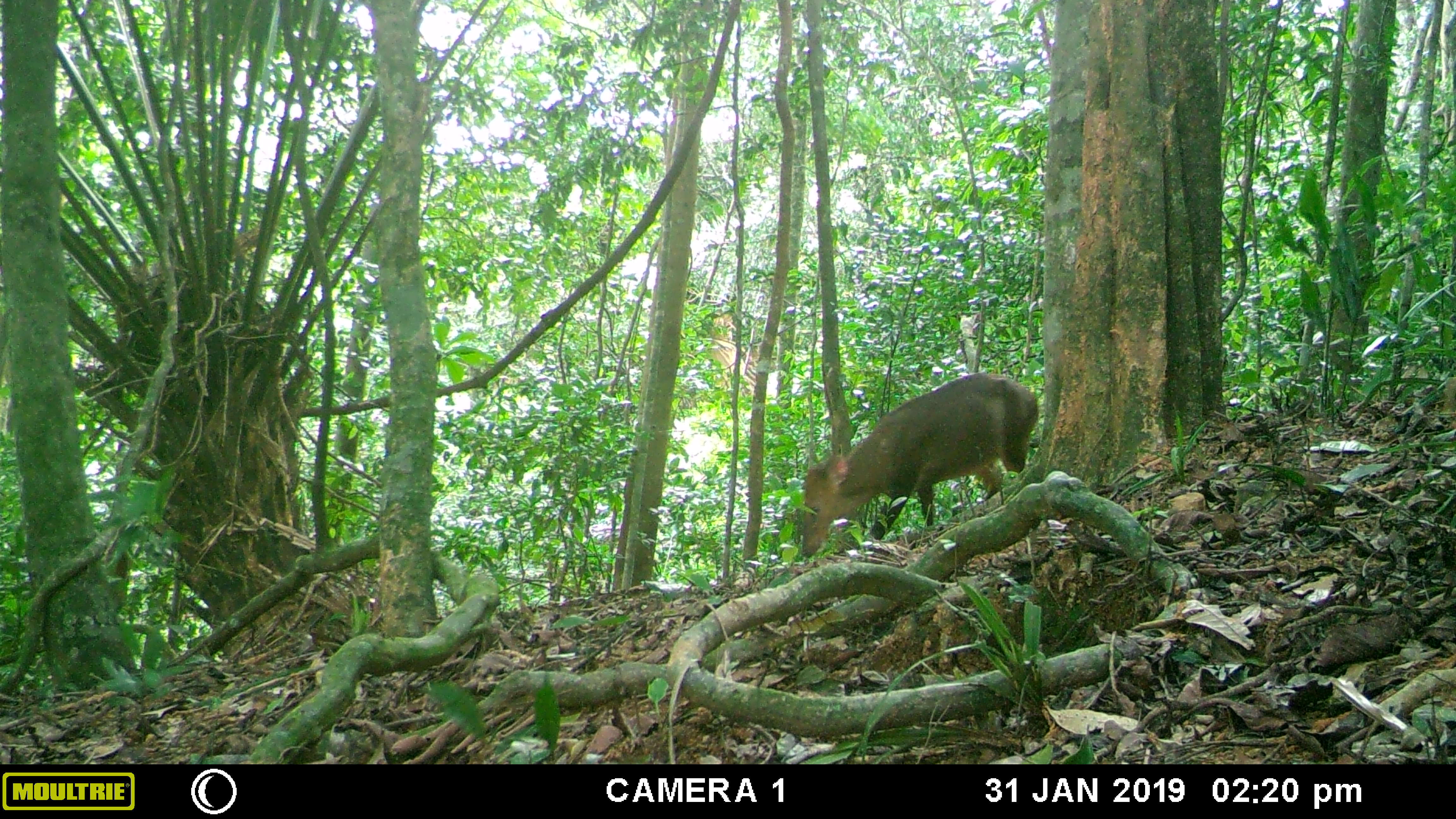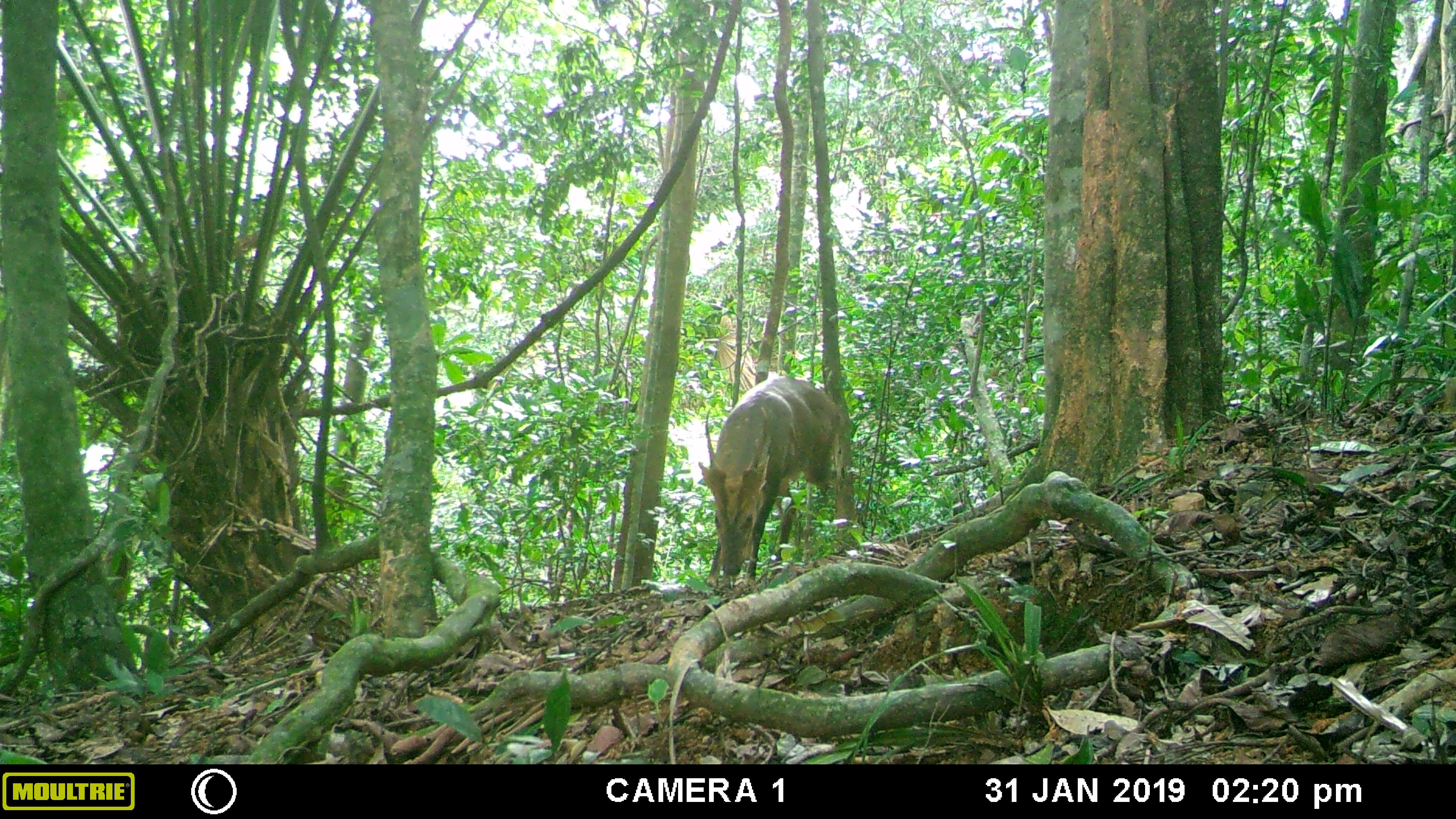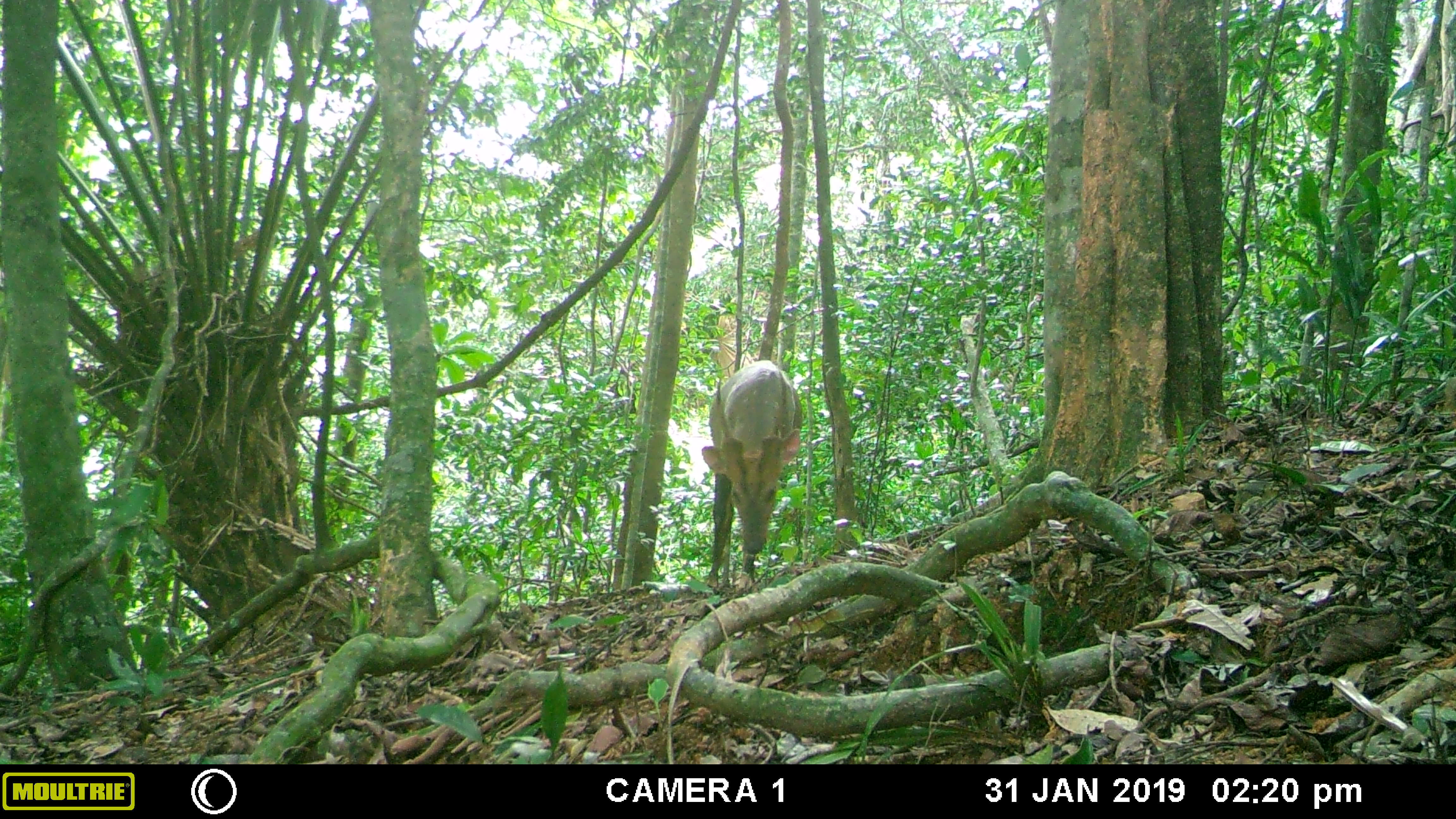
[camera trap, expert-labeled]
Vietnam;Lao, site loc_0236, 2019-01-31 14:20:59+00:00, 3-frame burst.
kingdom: Animalia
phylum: Chordata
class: Mammalia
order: Artiodactyla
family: Cervidae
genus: Muntiacus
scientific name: Muntiacus vuquangensis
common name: large-antlered muntjac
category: large antlered muntjac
Large antlered muntjac (large-antlered muntjac) (Muntiacus vuquangensis). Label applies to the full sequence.